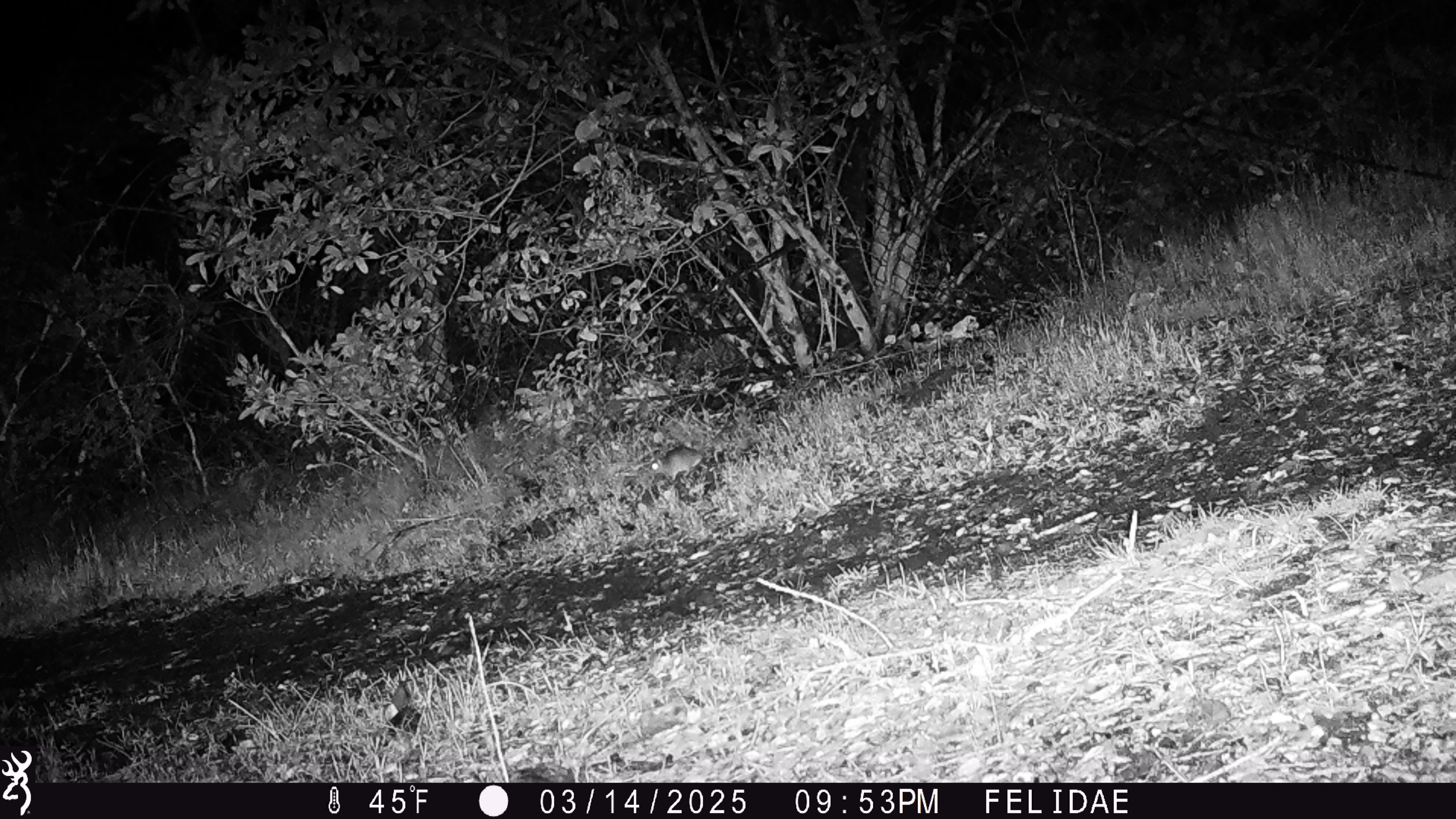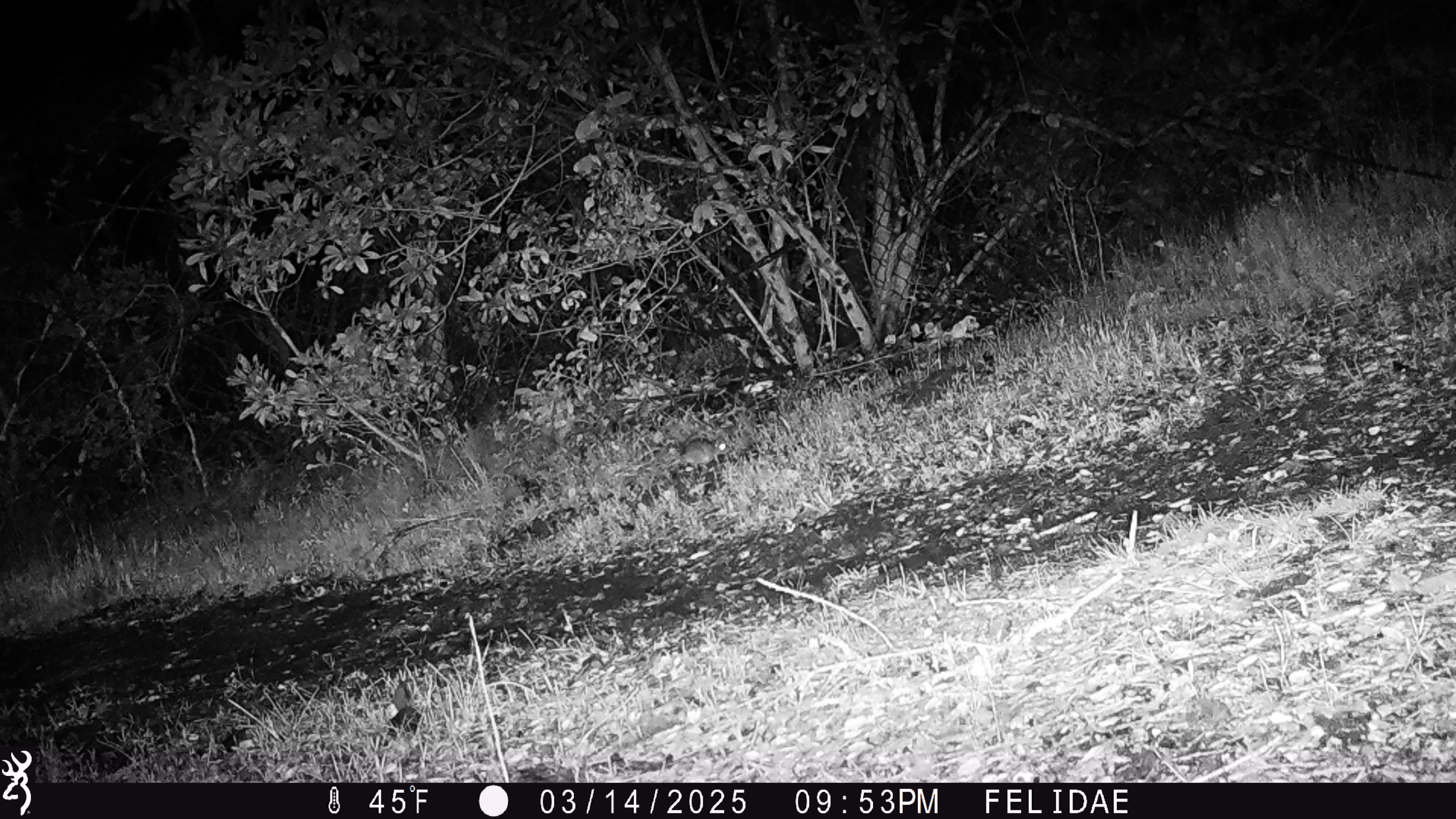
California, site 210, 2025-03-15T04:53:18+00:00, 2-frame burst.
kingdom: Animalia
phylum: Chordata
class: Mammalia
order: Rodentia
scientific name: Rodentia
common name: mouse or rat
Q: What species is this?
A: Mouse or rat (Rodentia).